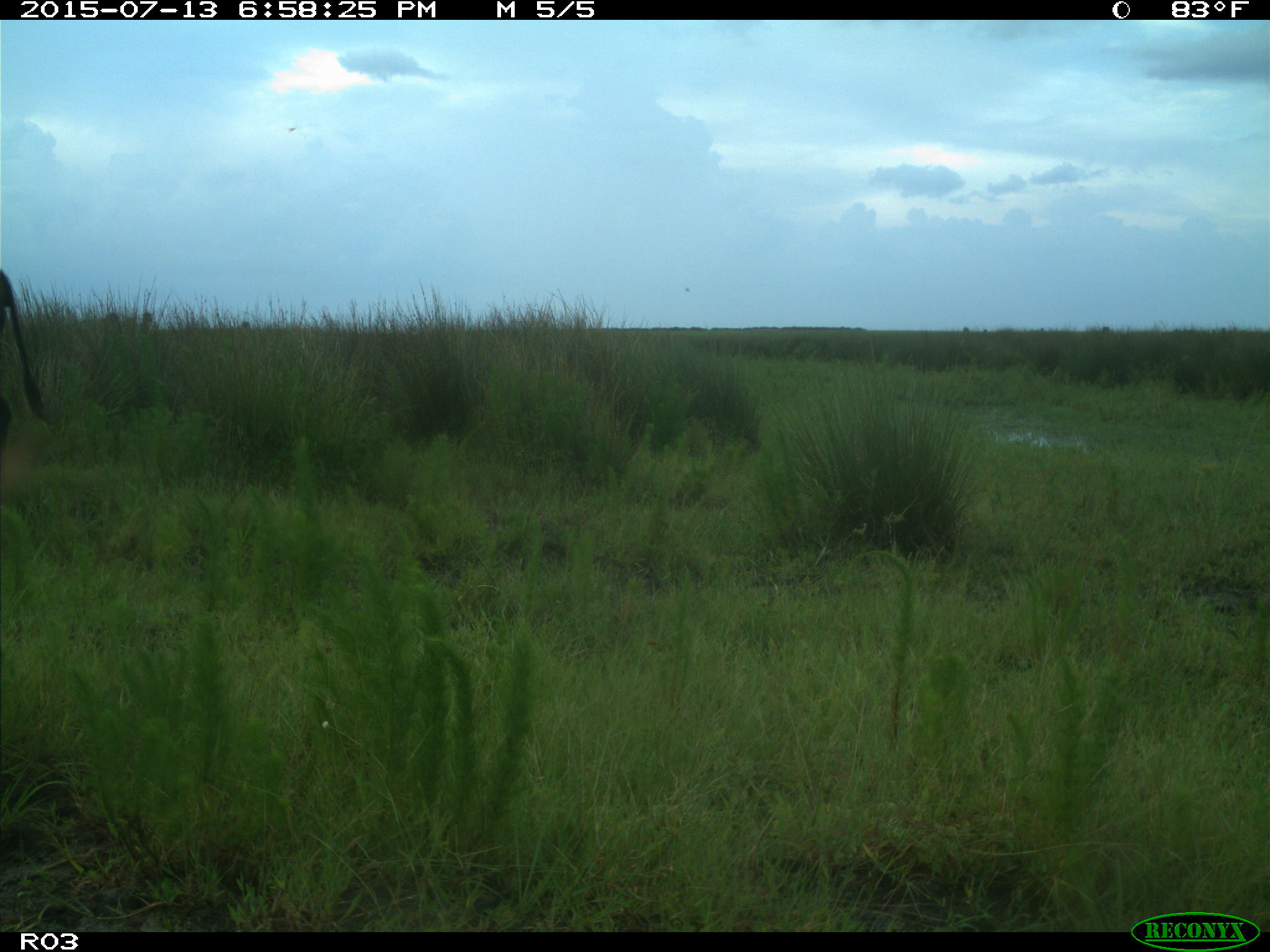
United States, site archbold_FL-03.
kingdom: Animalia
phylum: Chordata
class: Mammalia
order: Artiodactyla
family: Bovidae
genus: Bos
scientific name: Bos taurus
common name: domestic cow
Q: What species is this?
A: Bos taurus (domestic cow).